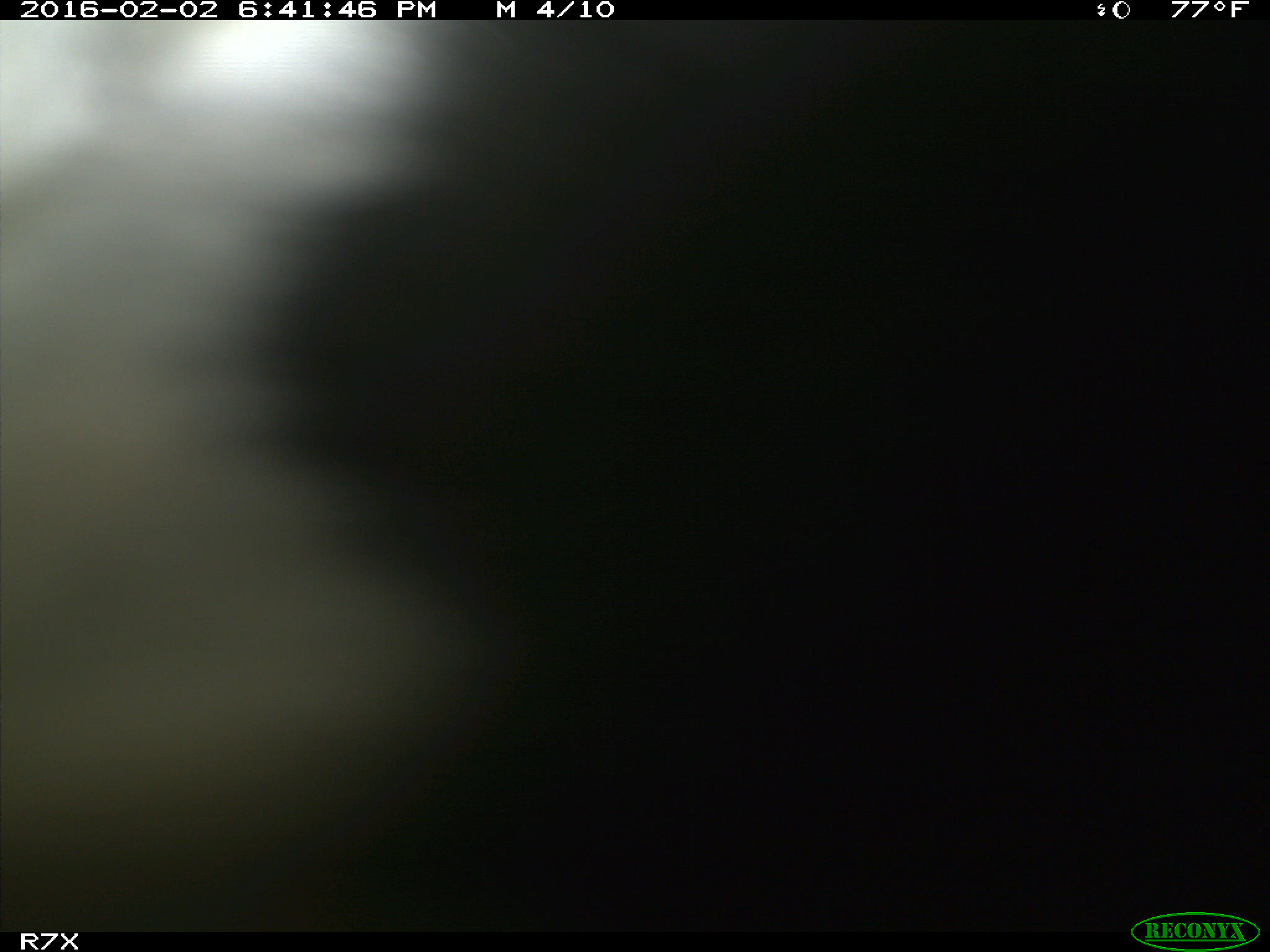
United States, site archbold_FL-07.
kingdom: Animalia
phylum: Chordata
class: Mammalia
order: Artiodactyla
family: Bovidae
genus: Bos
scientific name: Bos taurus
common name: domestic cow